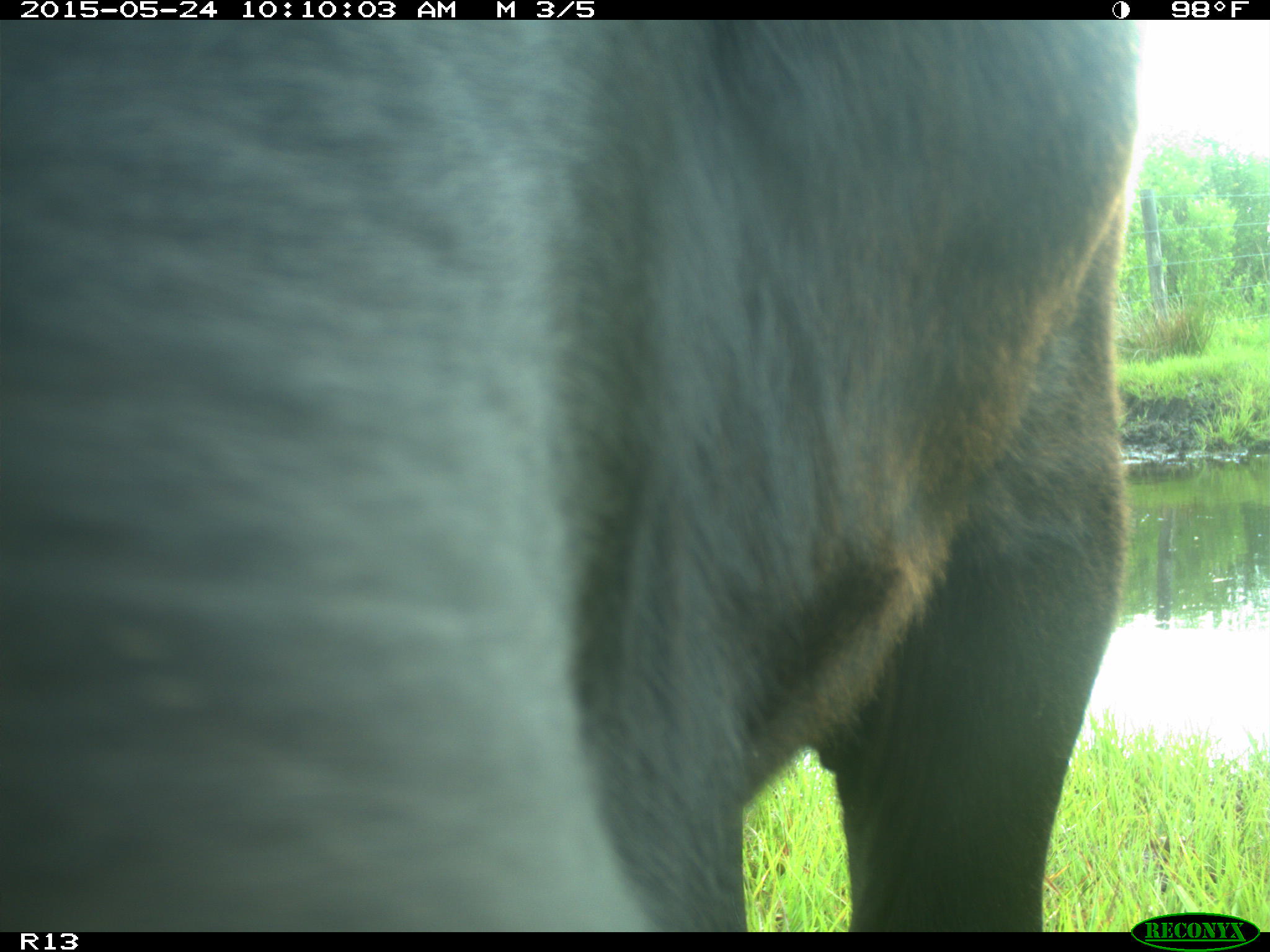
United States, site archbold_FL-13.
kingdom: Animalia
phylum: Chordata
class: Mammalia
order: Artiodactyla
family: Bovidae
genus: Bos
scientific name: Bos taurus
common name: domestic cow